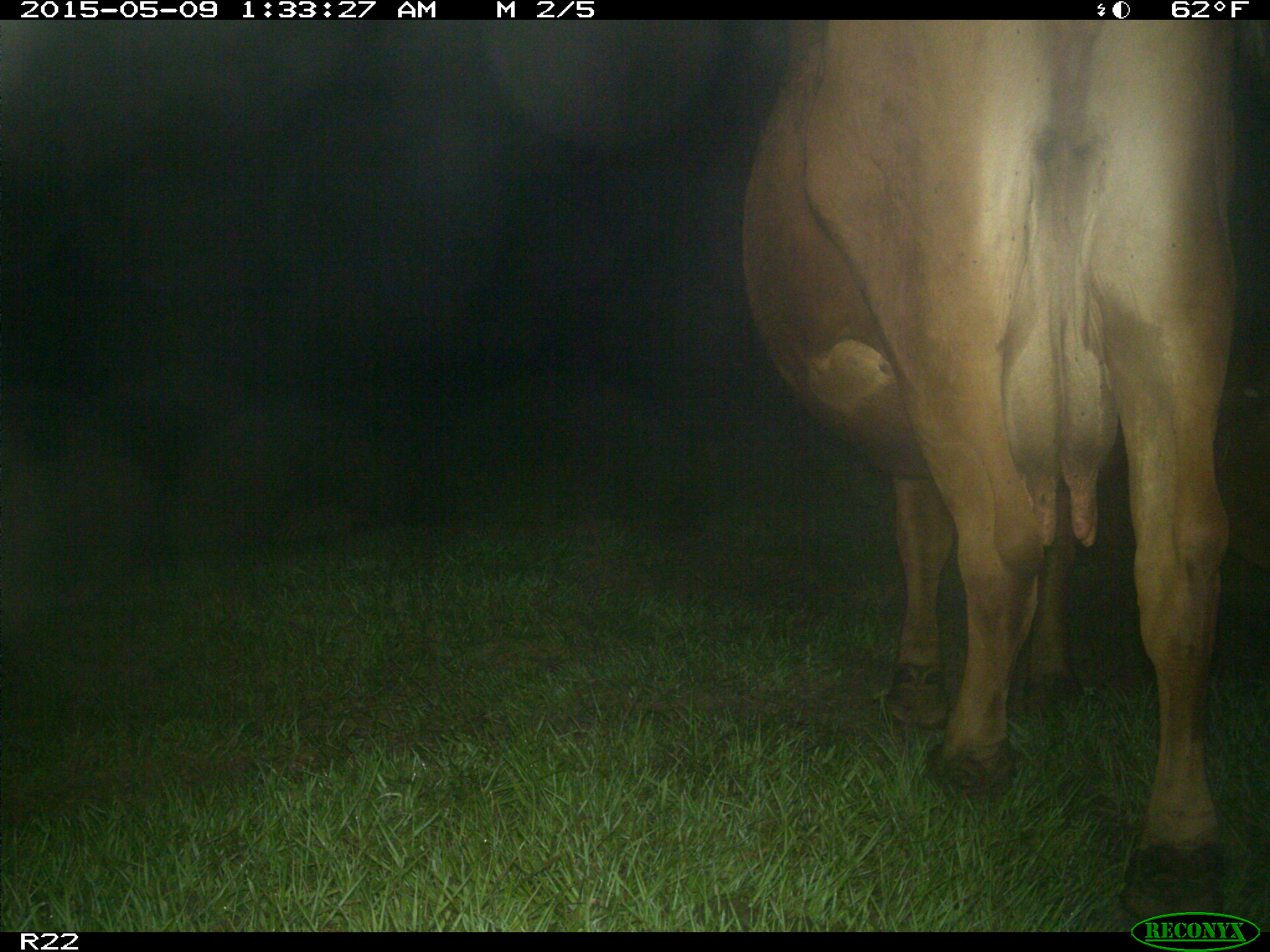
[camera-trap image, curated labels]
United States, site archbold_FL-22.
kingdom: Animalia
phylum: Chordata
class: Mammalia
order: Artiodactyla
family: Bovidae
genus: Bos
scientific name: Bos taurus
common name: domestic cow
Bos taurus (domestic cow).